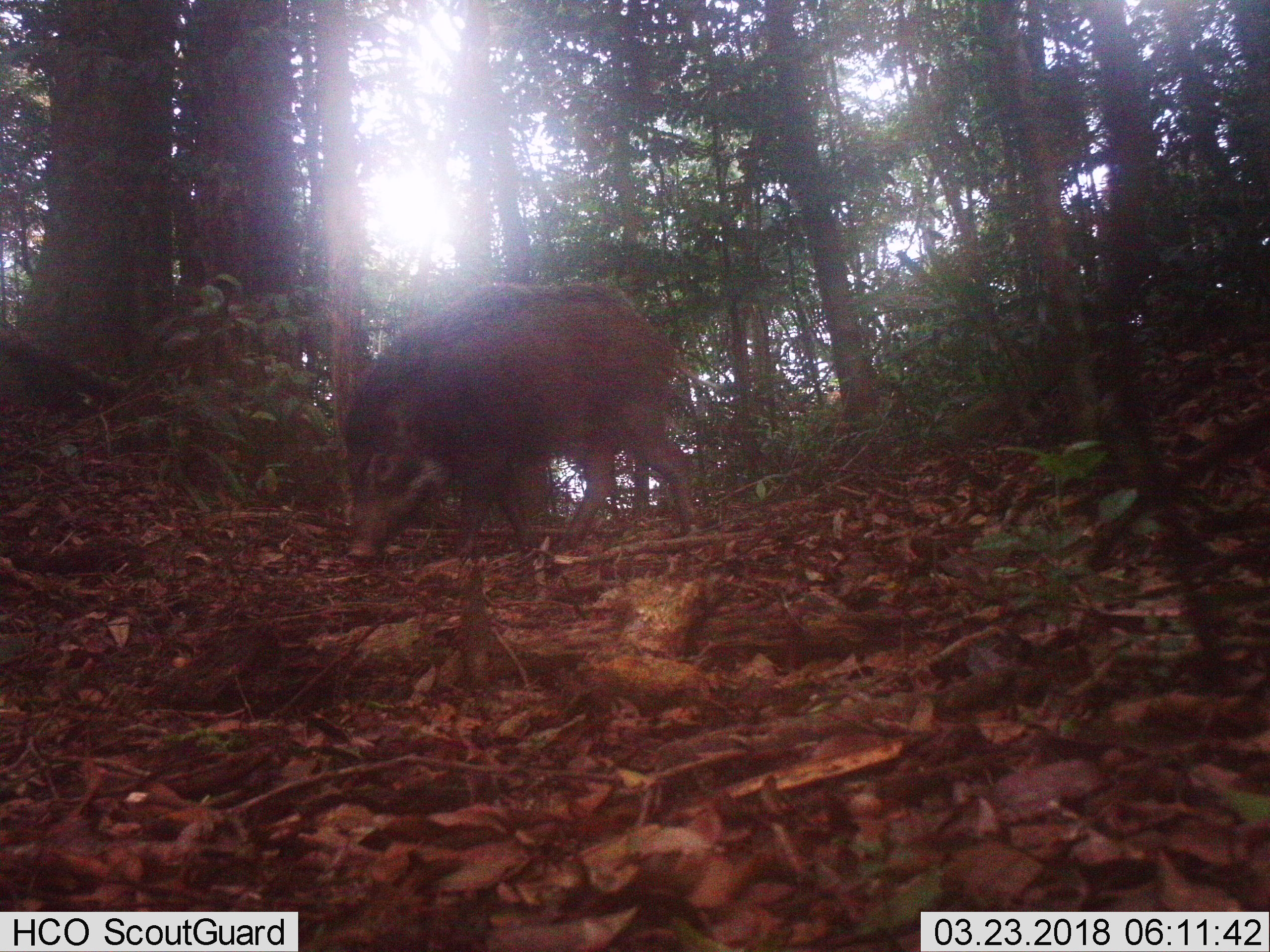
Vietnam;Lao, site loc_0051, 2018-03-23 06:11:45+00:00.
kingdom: Animalia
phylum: Chordata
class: Mammalia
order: Artiodactyla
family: Suidae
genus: Sus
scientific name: Sus scrofa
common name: eurasian wild pig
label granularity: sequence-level